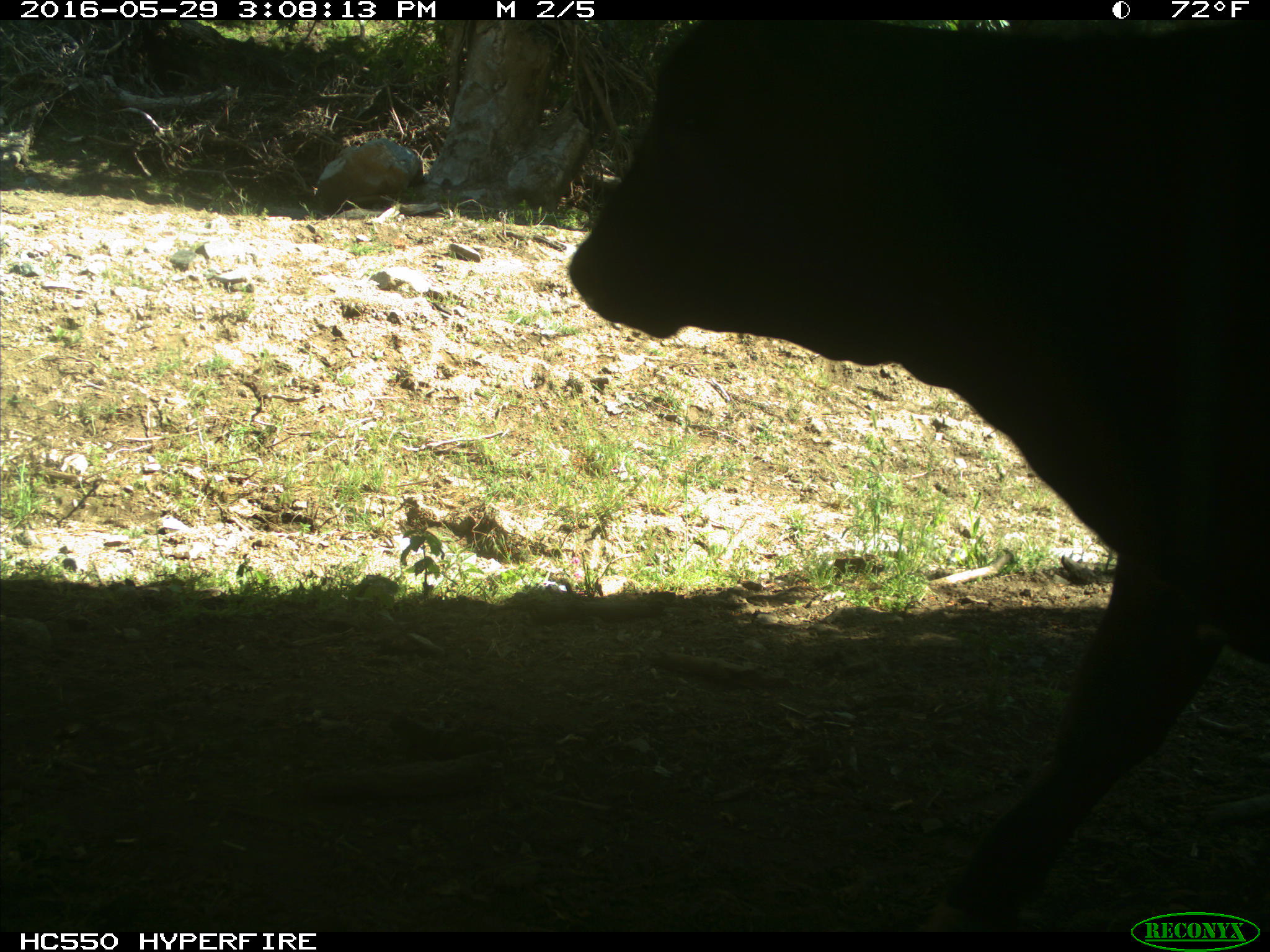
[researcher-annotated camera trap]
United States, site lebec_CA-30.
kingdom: Animalia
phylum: Chordata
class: Mammalia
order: Artiodactyla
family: Bovidae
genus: Bos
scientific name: Bos taurus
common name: domestic cow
Bos taurus (domestic cow).